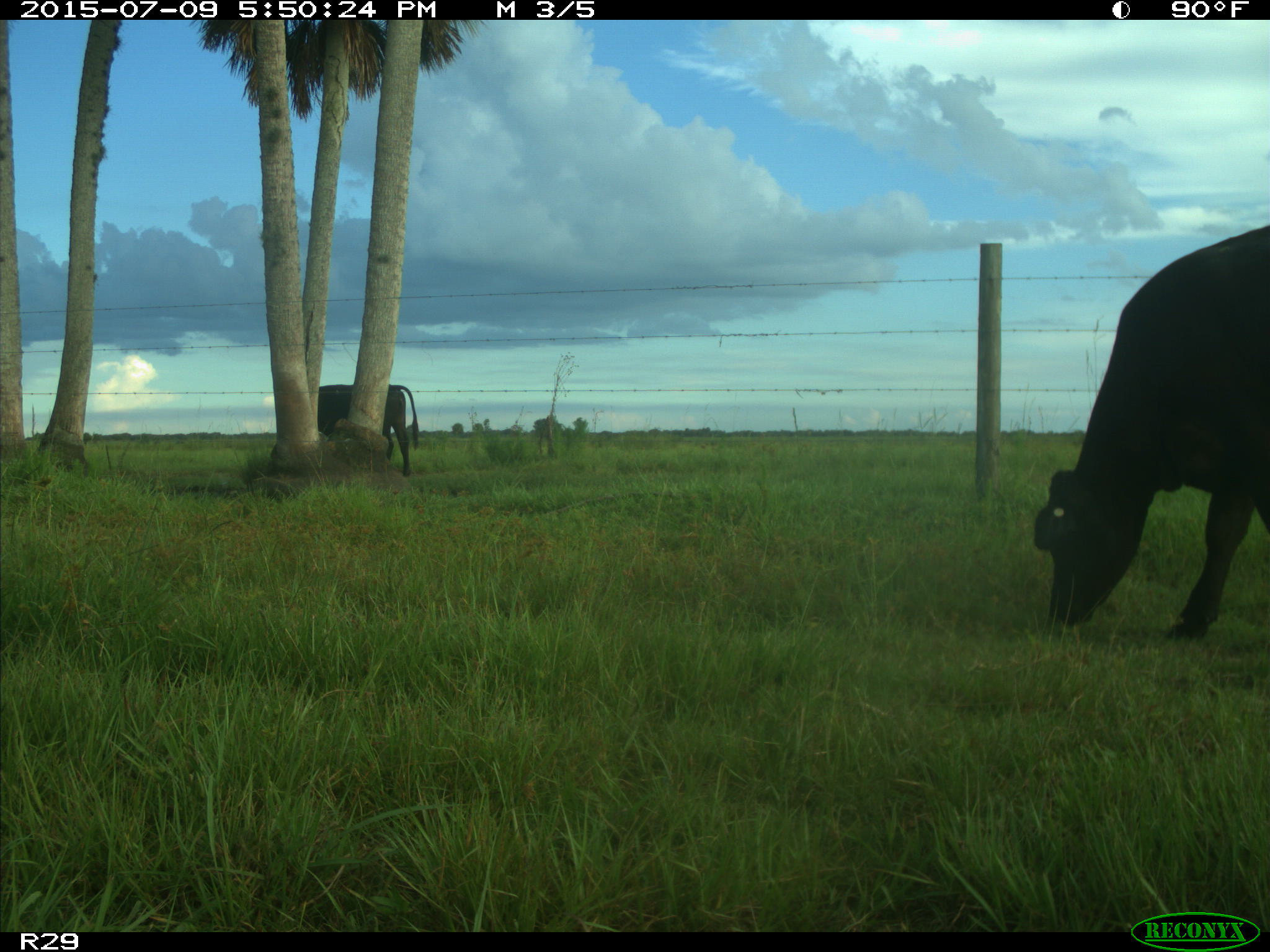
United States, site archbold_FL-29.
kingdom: Animalia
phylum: Chordata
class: Mammalia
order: Artiodactyla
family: Bovidae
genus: Bos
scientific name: Bos taurus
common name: domestic cow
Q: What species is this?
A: Bos taurus (domestic cow).